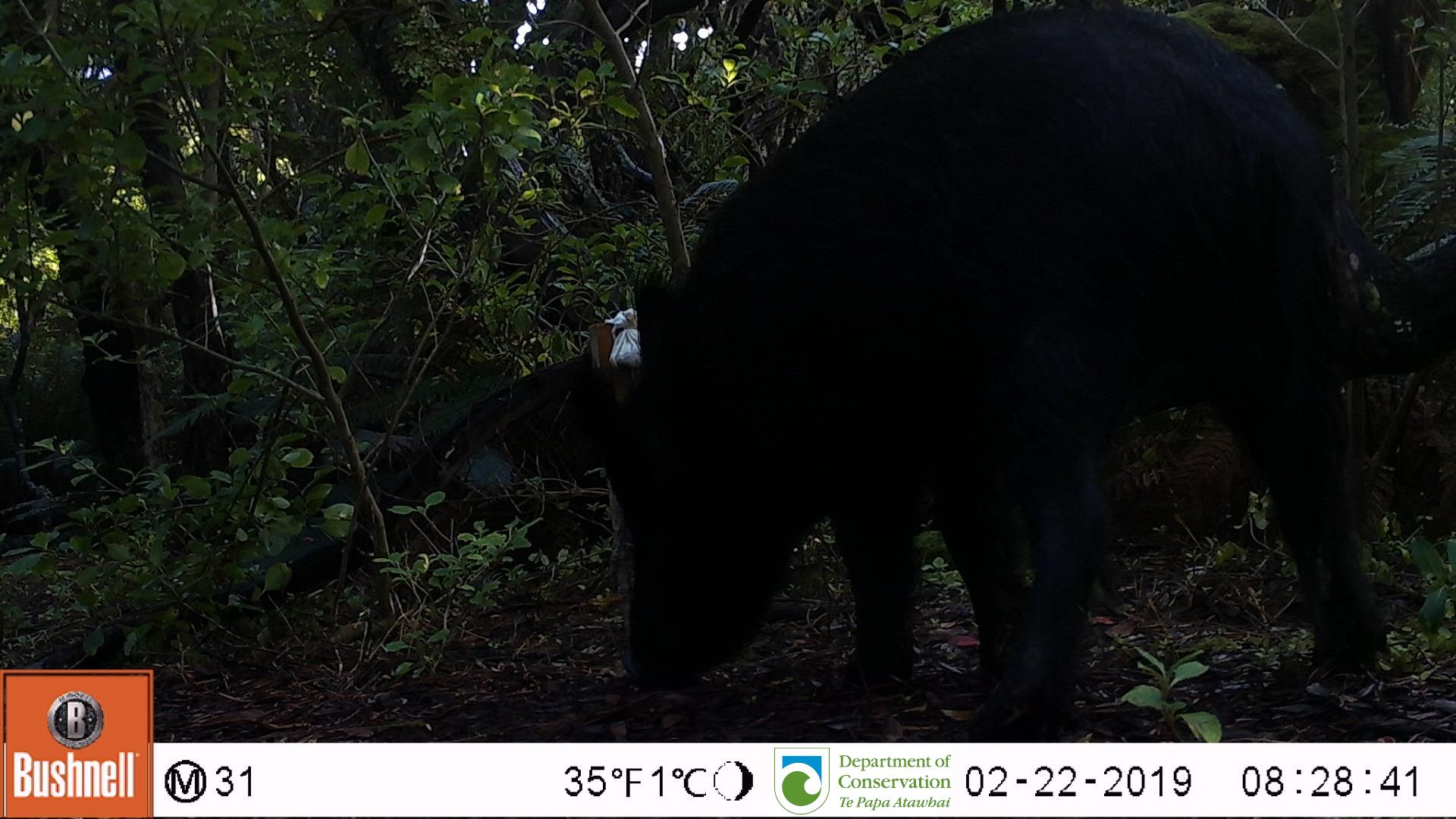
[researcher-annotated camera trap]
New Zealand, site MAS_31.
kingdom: Animalia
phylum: Chordata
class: Mammalia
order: Artiodactyla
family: Suidae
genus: Sus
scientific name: Sus scrofa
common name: pig